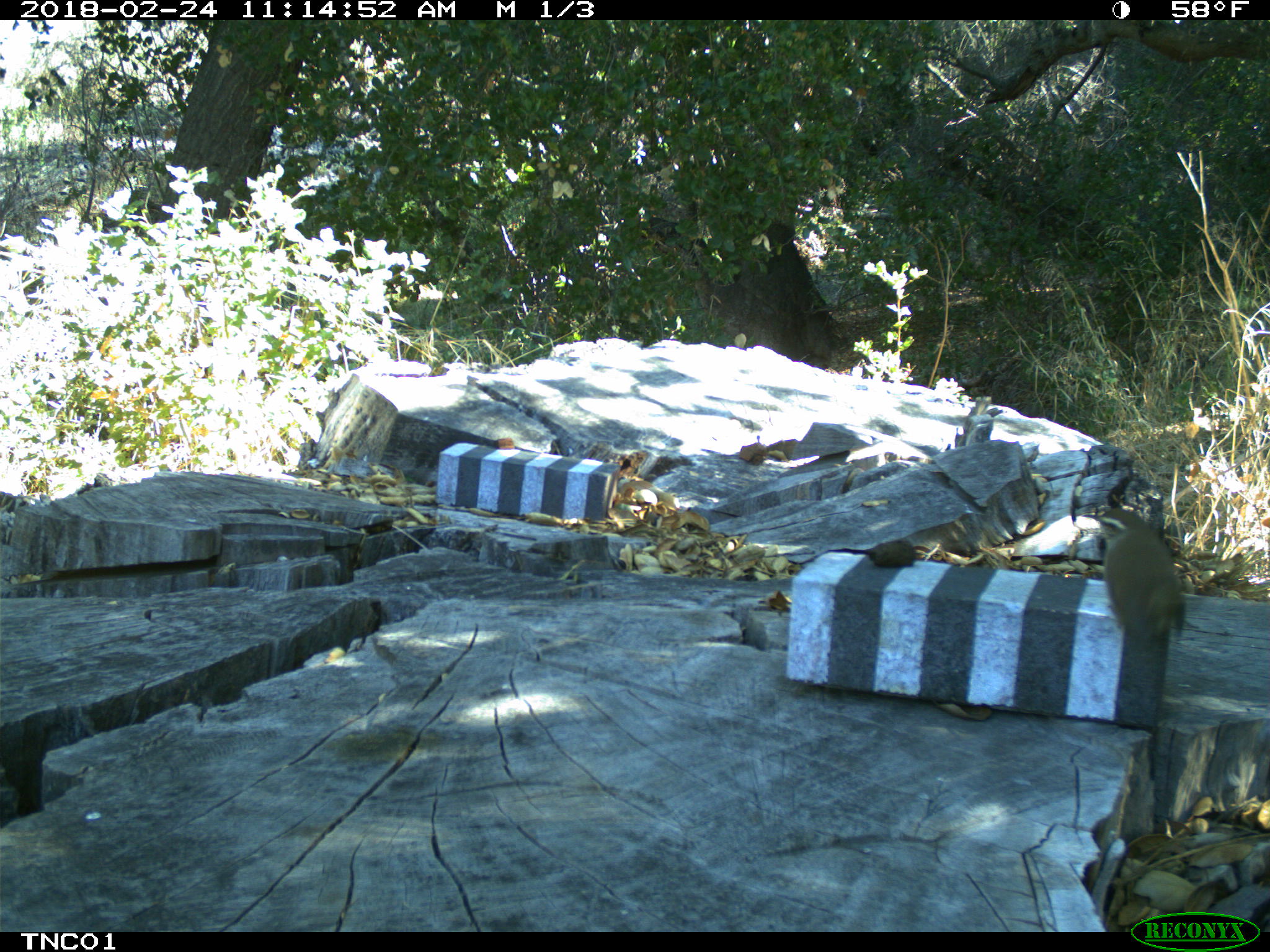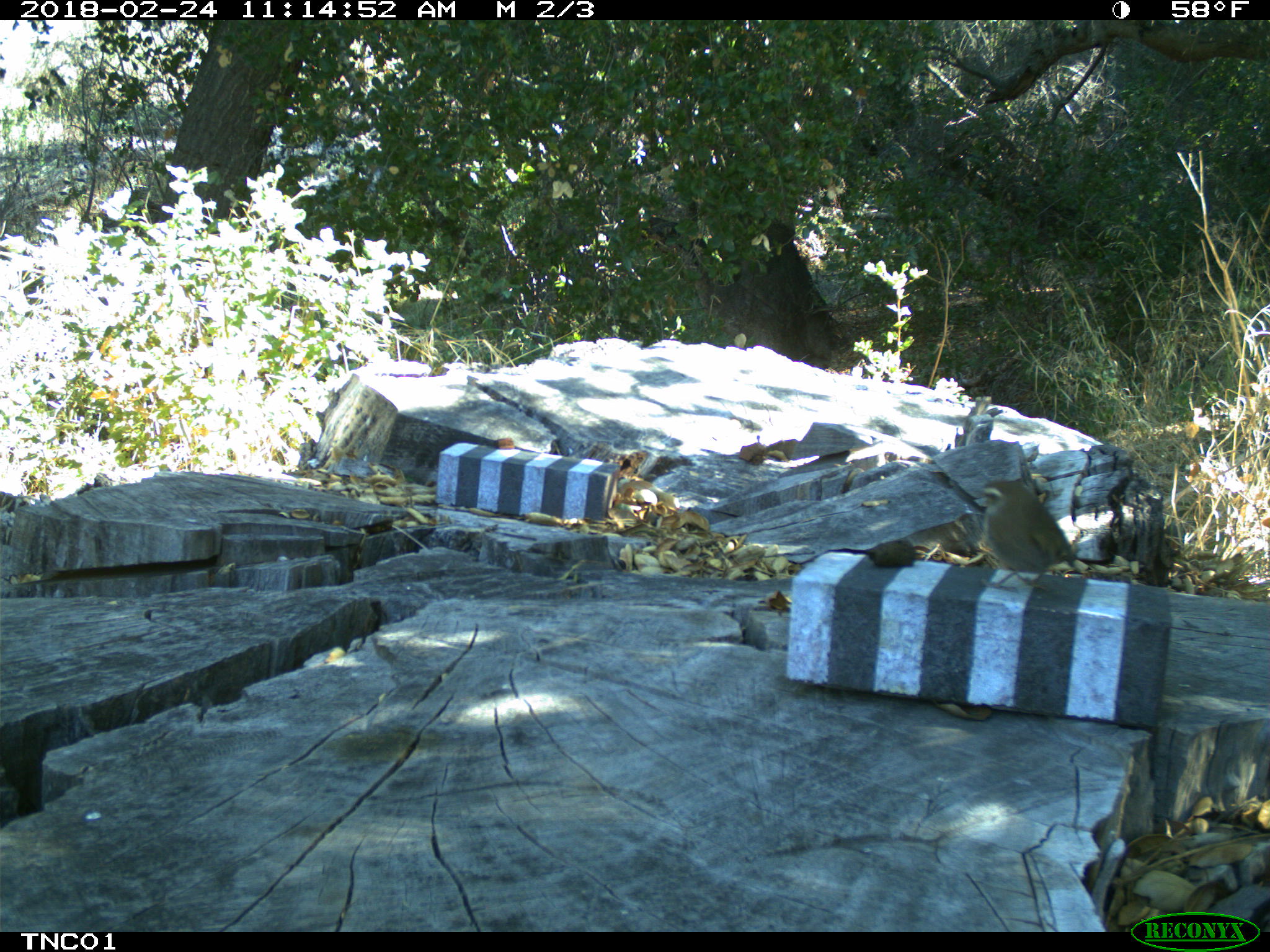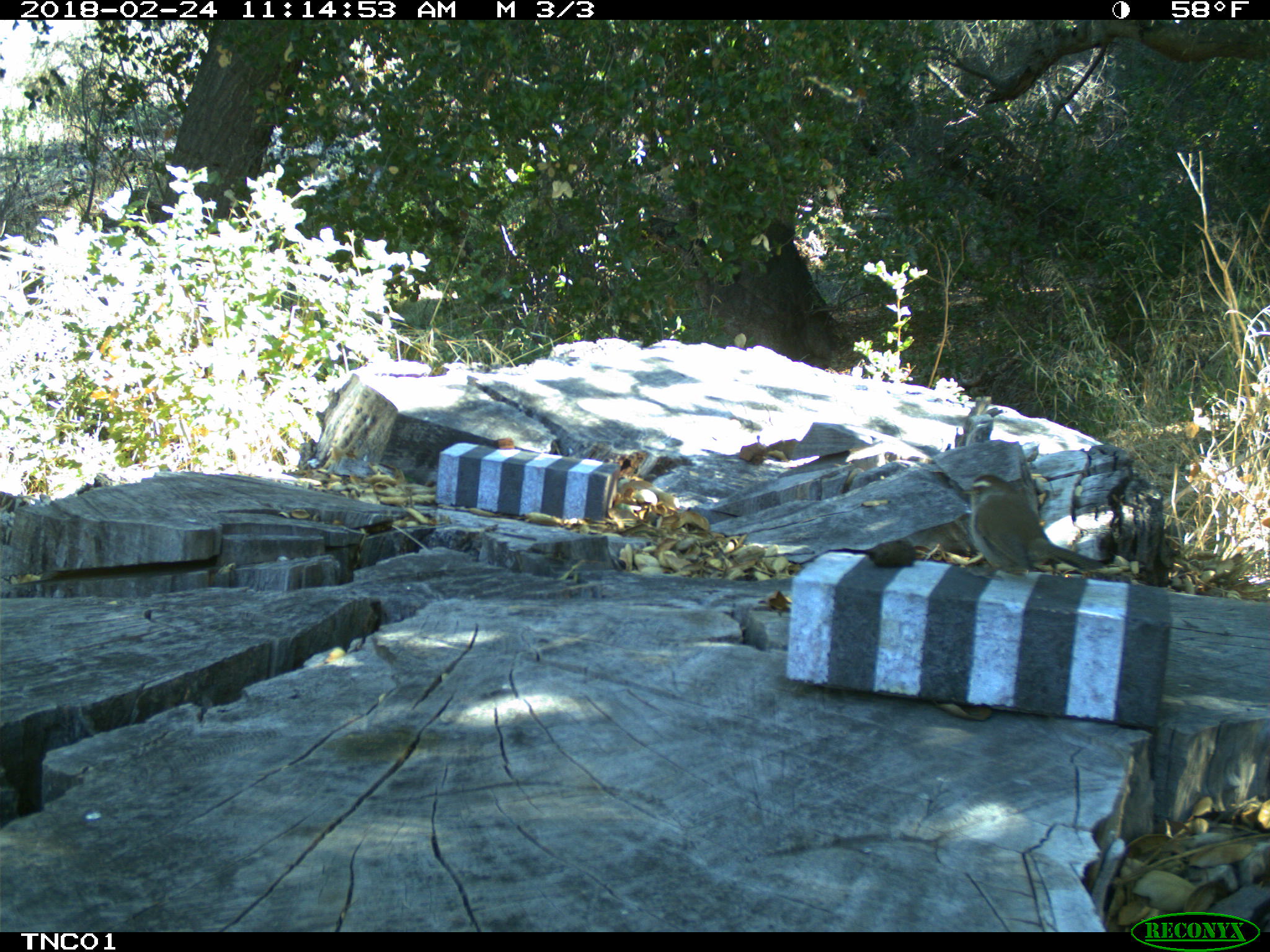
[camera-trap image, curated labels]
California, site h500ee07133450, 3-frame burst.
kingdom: Animalia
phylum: Chordata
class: Aves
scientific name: Aves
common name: bird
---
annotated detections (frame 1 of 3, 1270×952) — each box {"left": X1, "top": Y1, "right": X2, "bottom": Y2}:
bird: {"left": 1081, "top": 507, "right": 1184, "bottom": 643}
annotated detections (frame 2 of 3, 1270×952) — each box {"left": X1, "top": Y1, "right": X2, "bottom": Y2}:
bird: {"left": 977, "top": 479, "right": 1078, "bottom": 592}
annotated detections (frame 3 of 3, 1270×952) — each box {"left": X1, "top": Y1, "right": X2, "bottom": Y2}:
bird: {"left": 960, "top": 470, "right": 1106, "bottom": 584}